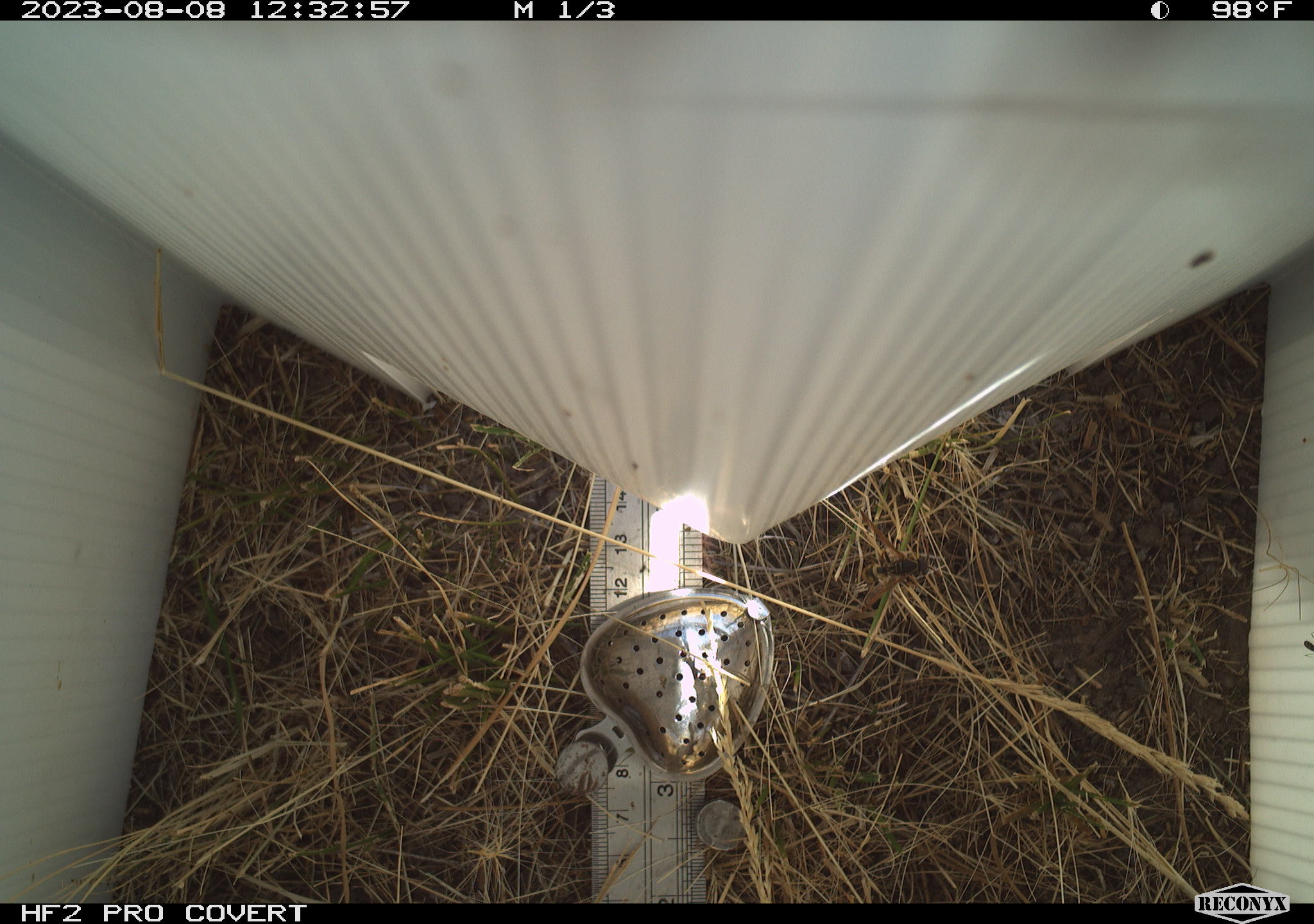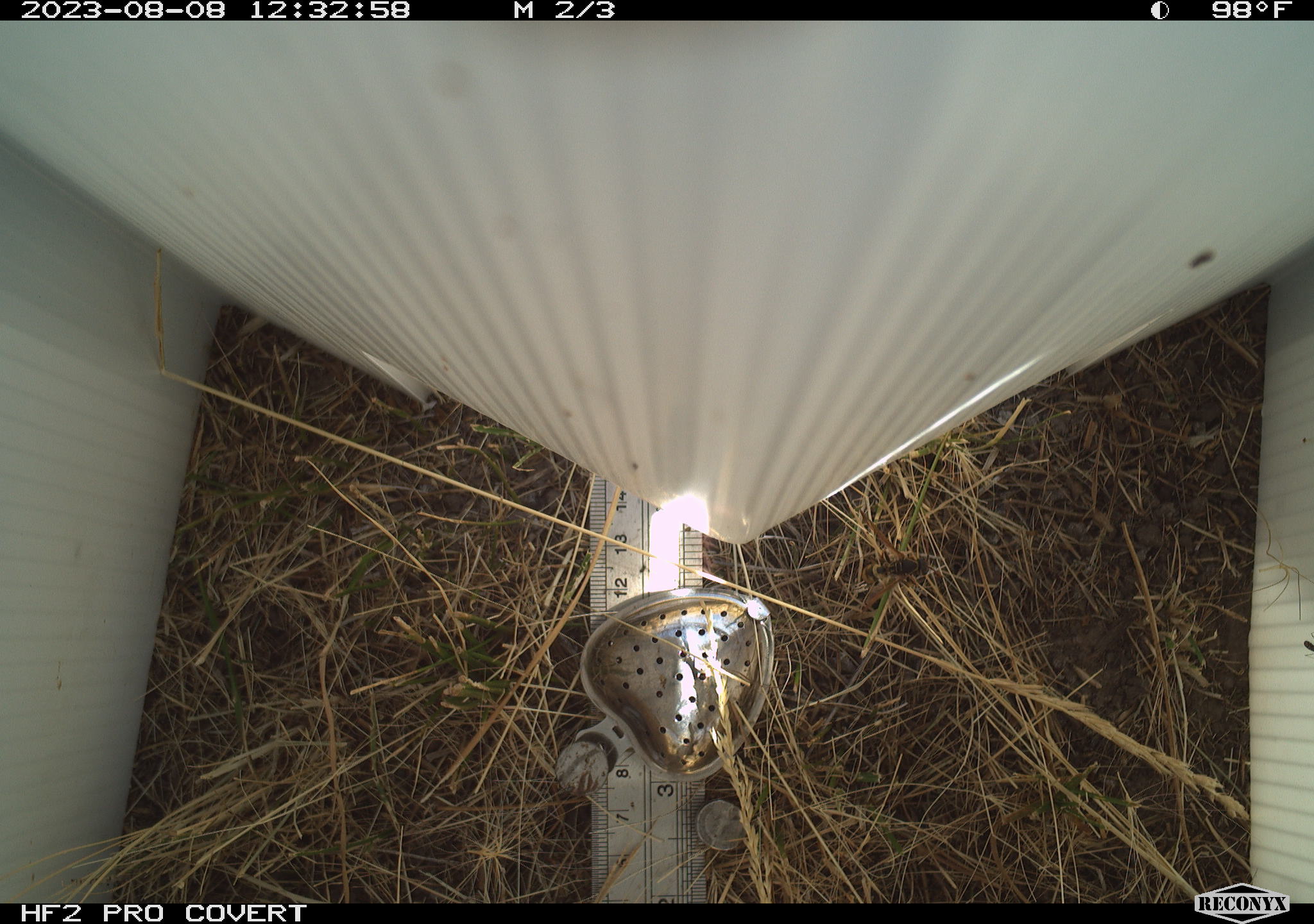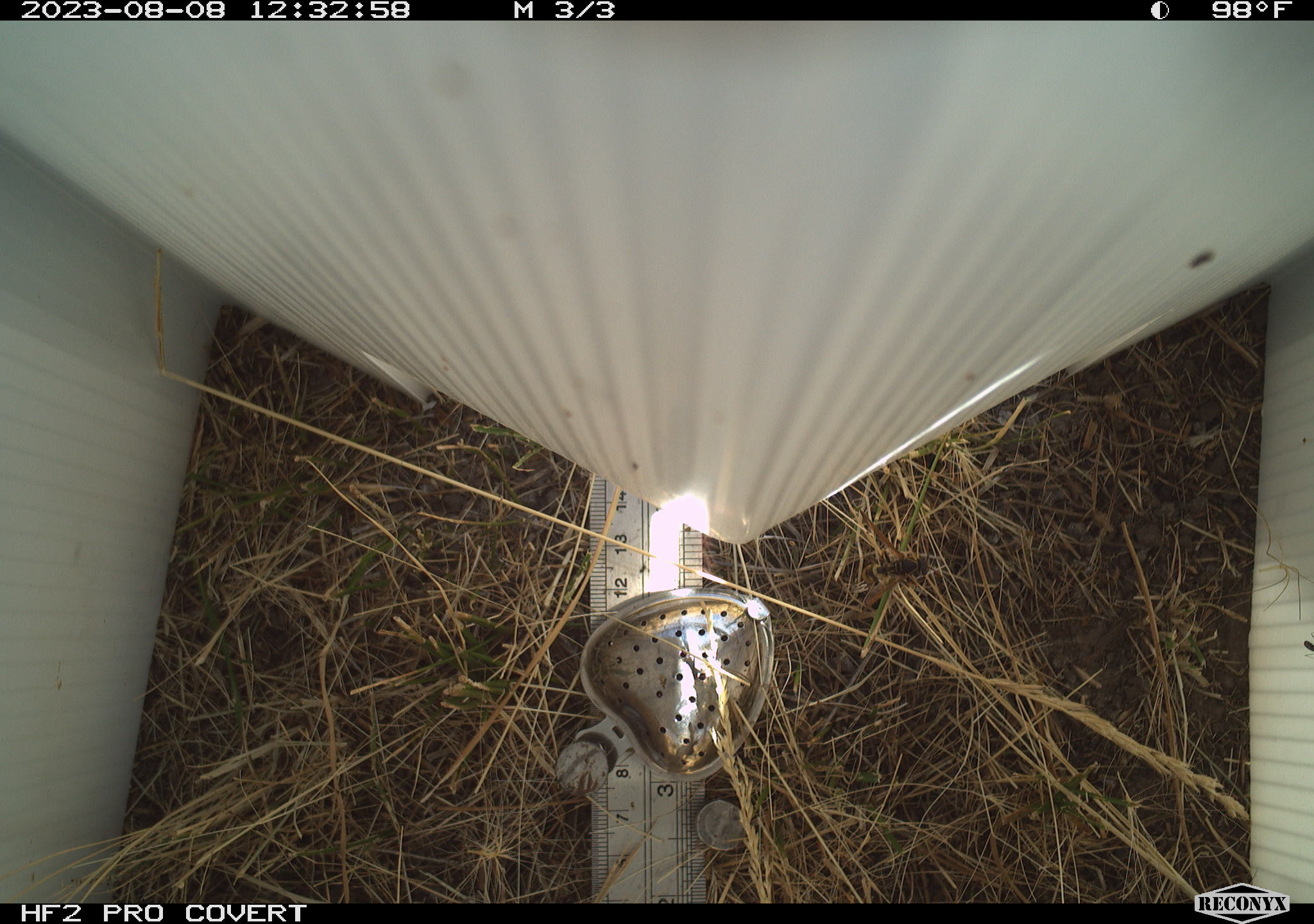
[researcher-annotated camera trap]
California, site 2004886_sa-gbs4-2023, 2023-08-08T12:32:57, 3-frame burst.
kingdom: Animalia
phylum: Arthropoda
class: Insecta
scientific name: Insecta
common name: insect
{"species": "insect (Insecta)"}